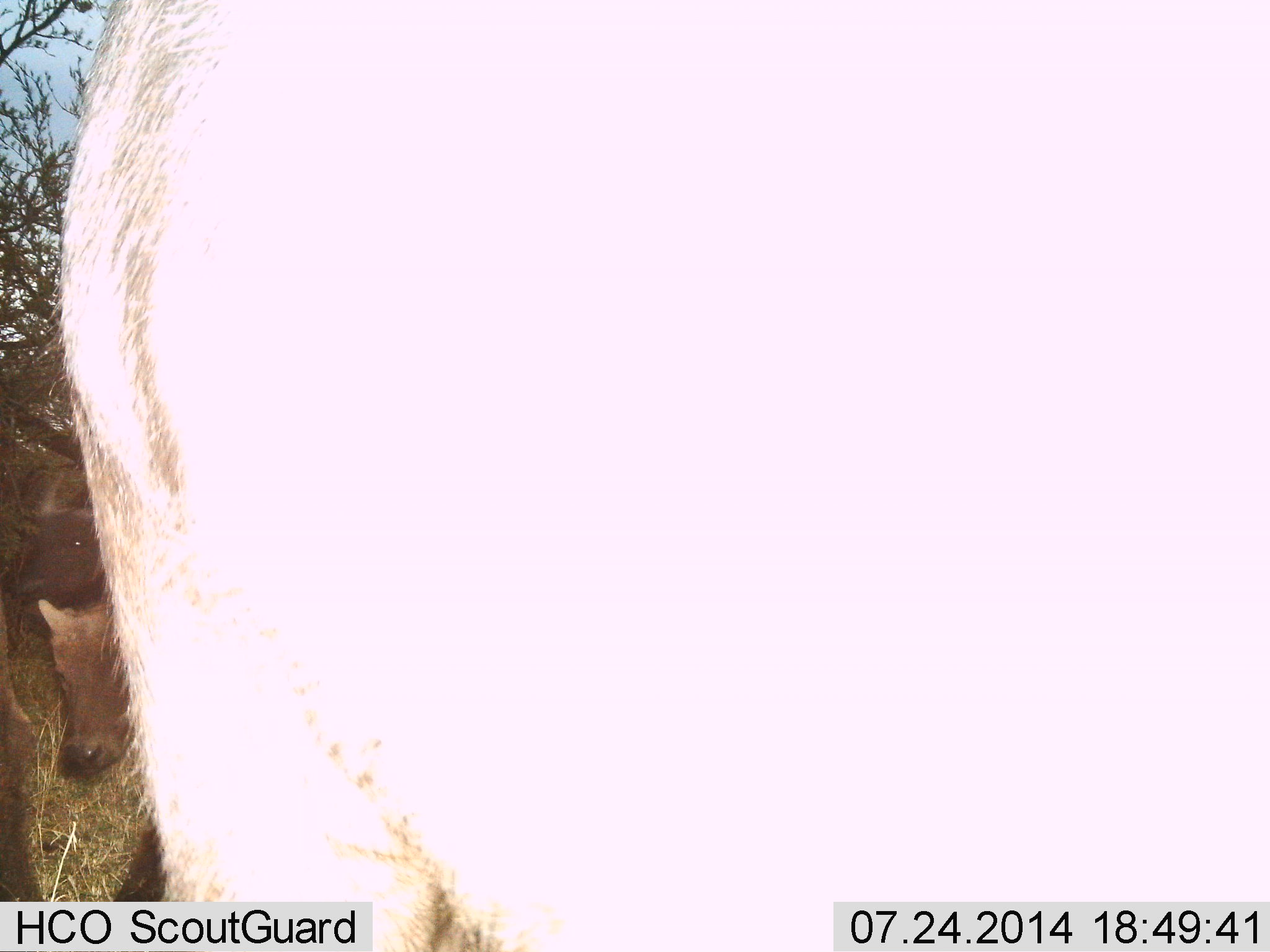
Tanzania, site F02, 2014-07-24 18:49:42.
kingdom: Animalia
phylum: Chordata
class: Mammalia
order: Artiodactyla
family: Bovidae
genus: Syncerus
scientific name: Syncerus caffer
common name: cape buffalo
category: buffalo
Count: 3.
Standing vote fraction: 100%.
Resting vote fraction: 0%.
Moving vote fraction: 38%.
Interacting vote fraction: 0%.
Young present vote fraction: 88%.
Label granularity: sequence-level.